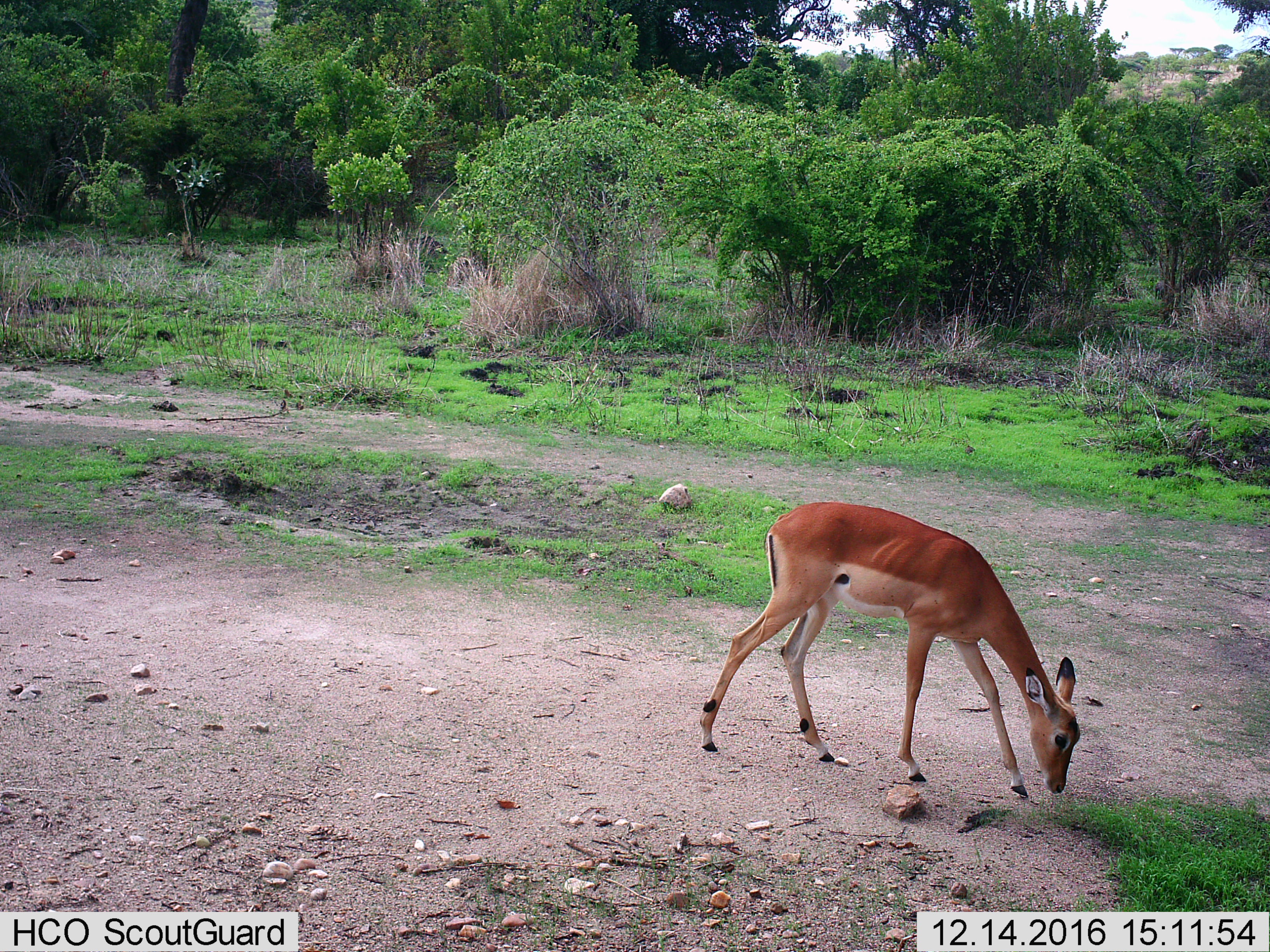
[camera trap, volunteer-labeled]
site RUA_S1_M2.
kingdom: Animalia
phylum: Chordata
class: Mammalia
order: Artiodactyla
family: Bovidae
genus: Aepyceros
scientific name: Aepyceros melampus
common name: impala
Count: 1.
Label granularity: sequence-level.